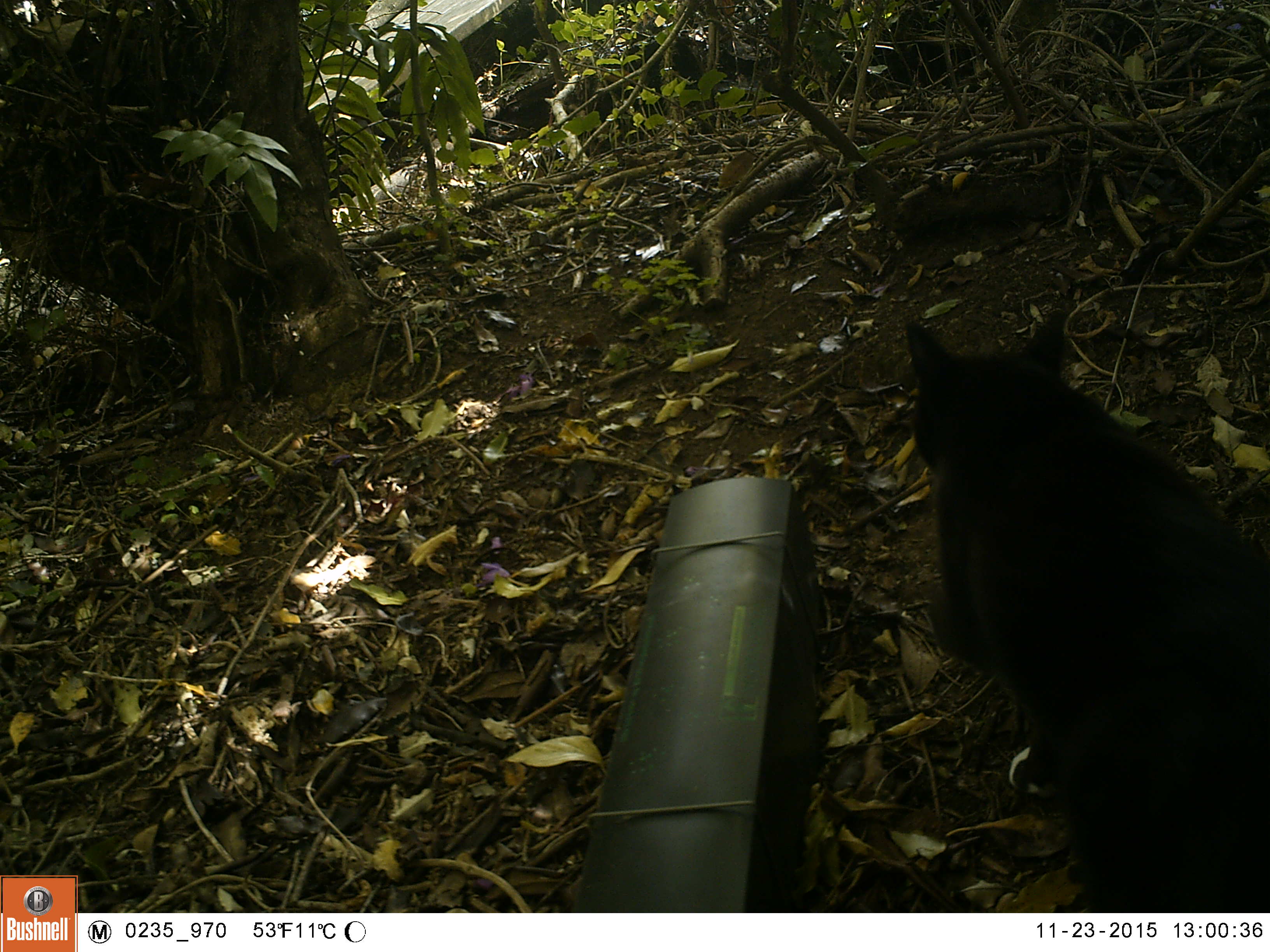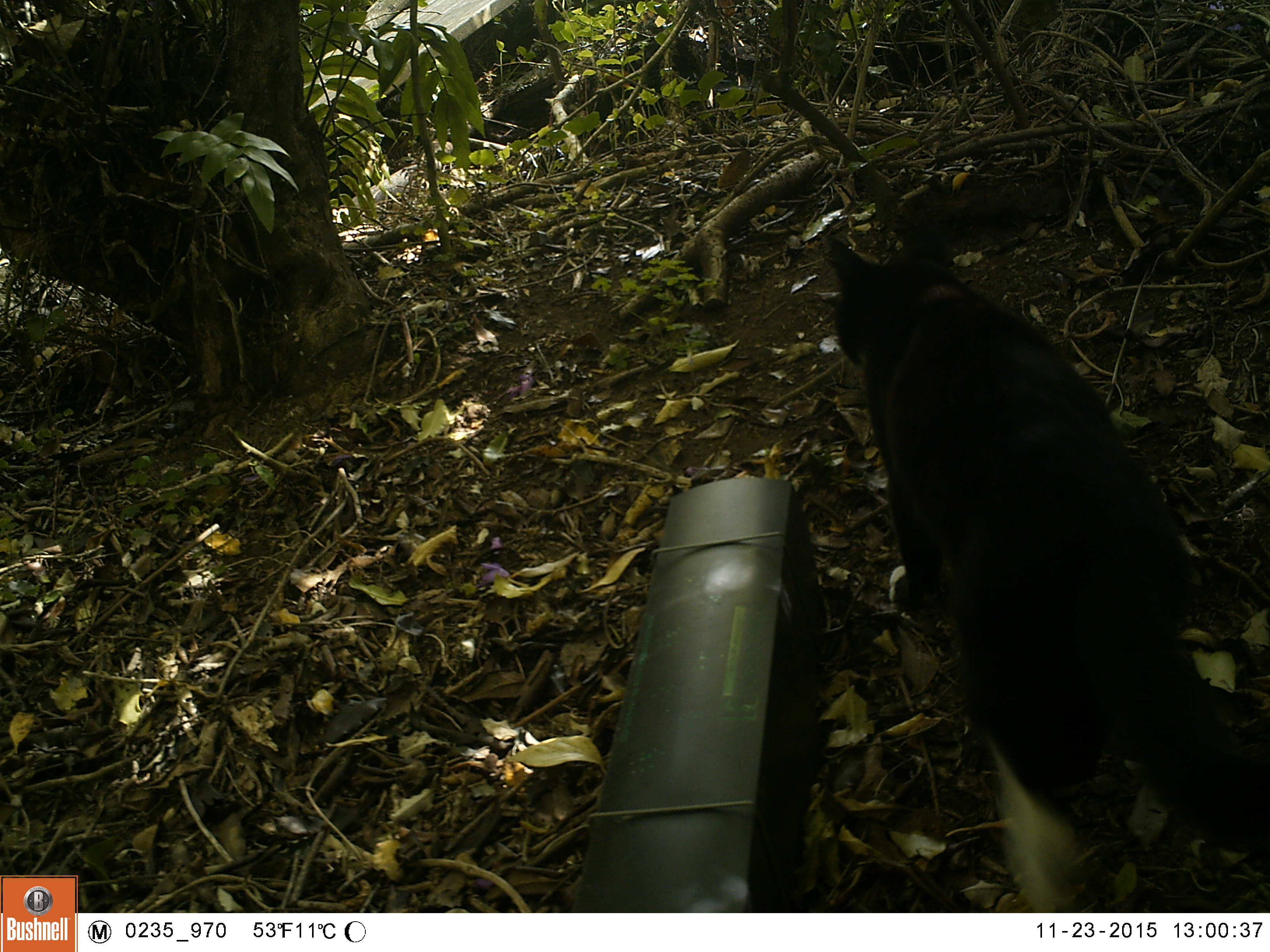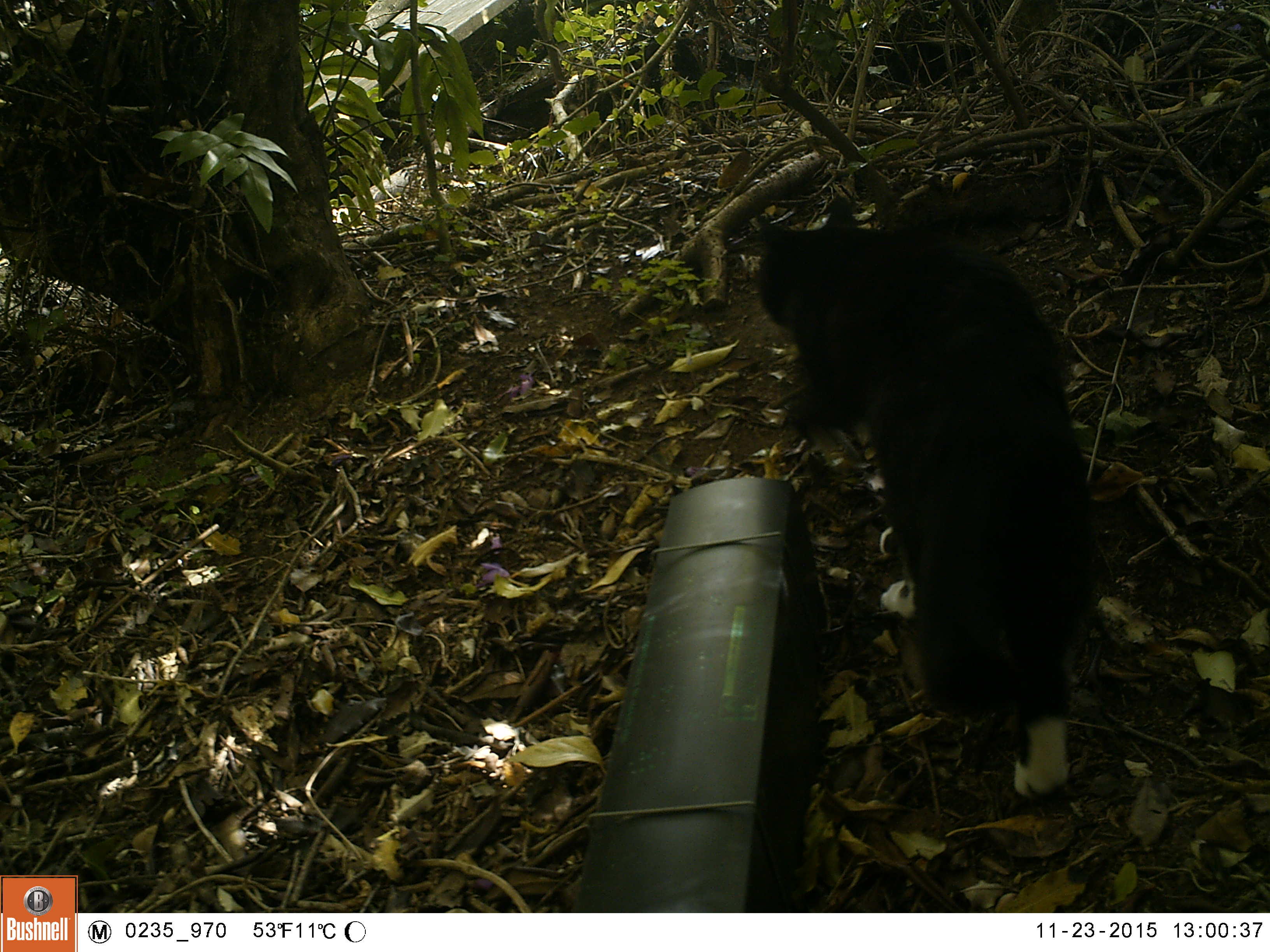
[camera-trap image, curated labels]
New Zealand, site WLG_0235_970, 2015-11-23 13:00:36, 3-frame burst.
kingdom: Animalia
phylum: Chordata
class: Mammalia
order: Carnivora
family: Felidae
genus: Felis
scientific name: Felis catus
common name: domestic cat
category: cat